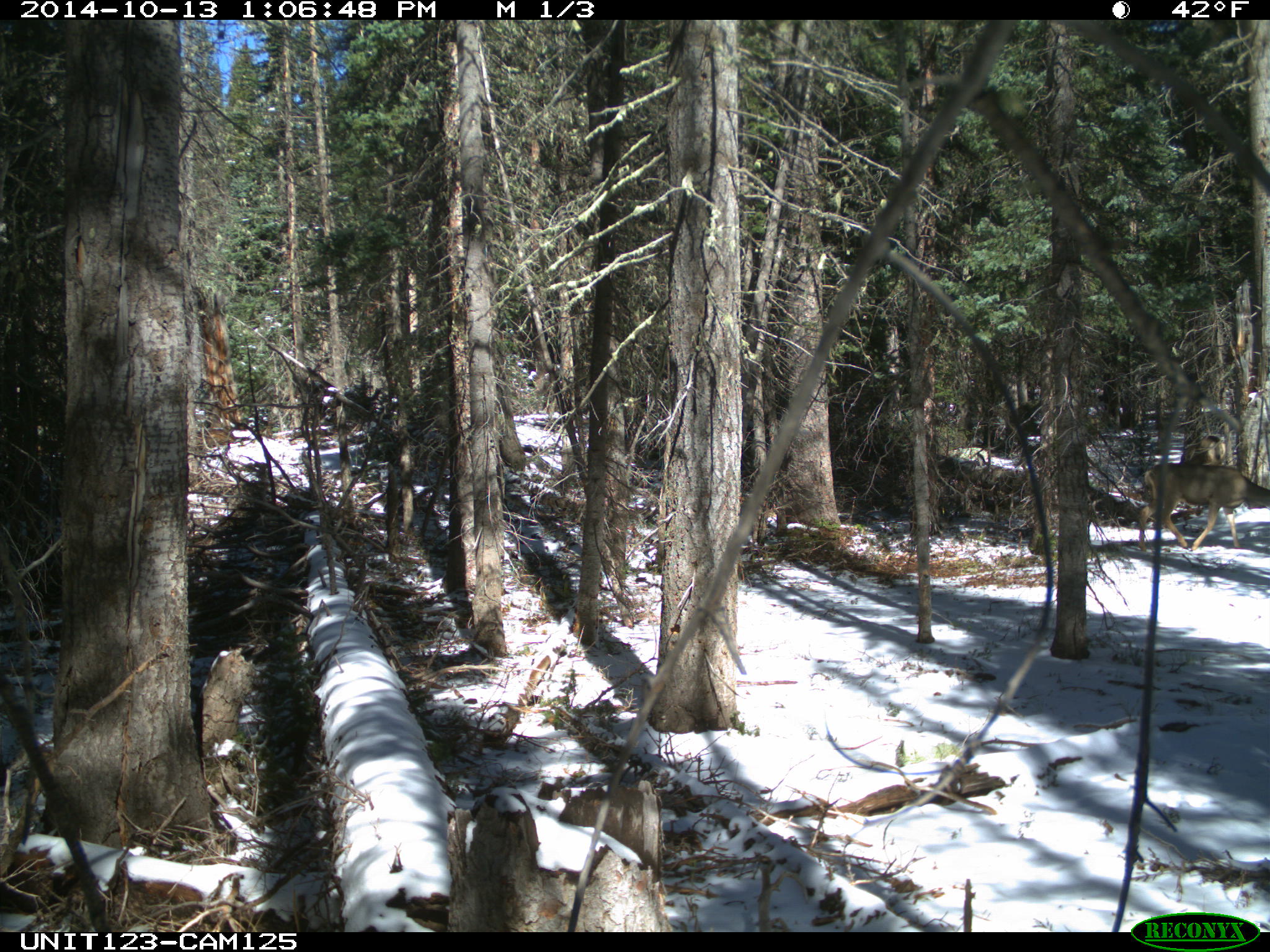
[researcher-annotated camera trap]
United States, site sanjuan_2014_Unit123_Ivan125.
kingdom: Animalia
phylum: Chordata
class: Mammalia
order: Artiodactyla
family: Cervidae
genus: Odocoileus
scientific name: Odocoileus hemionus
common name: mule deer